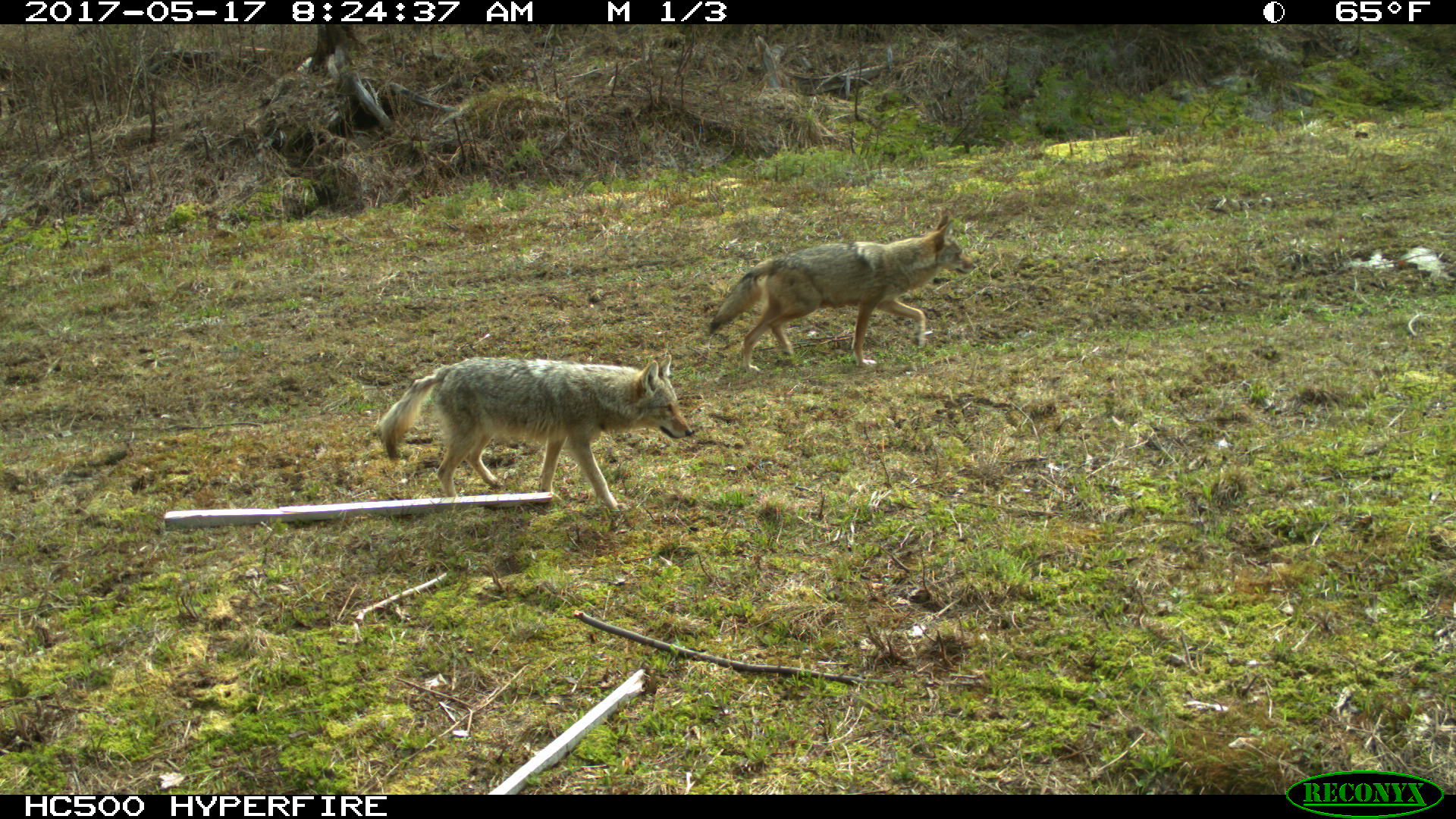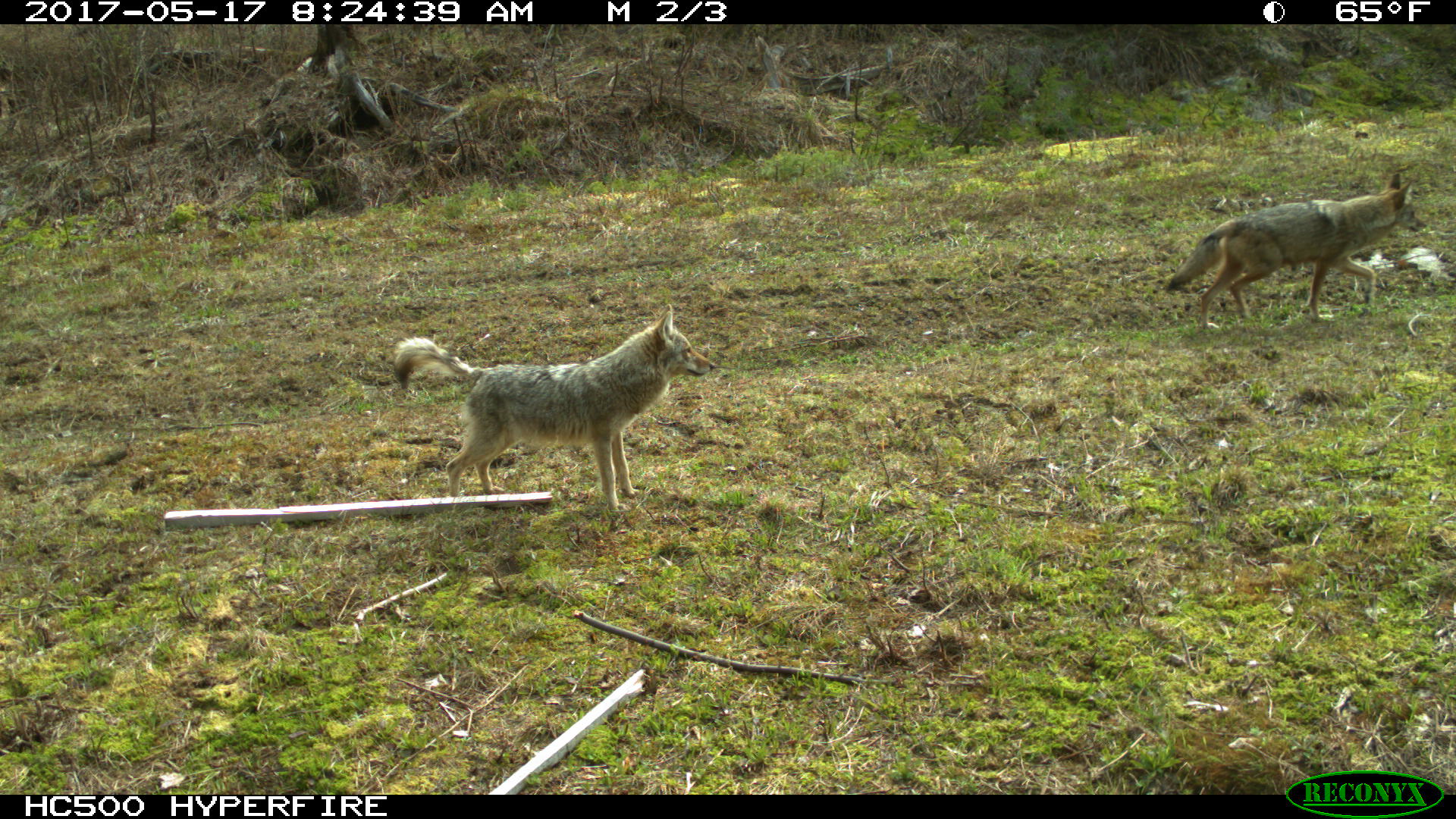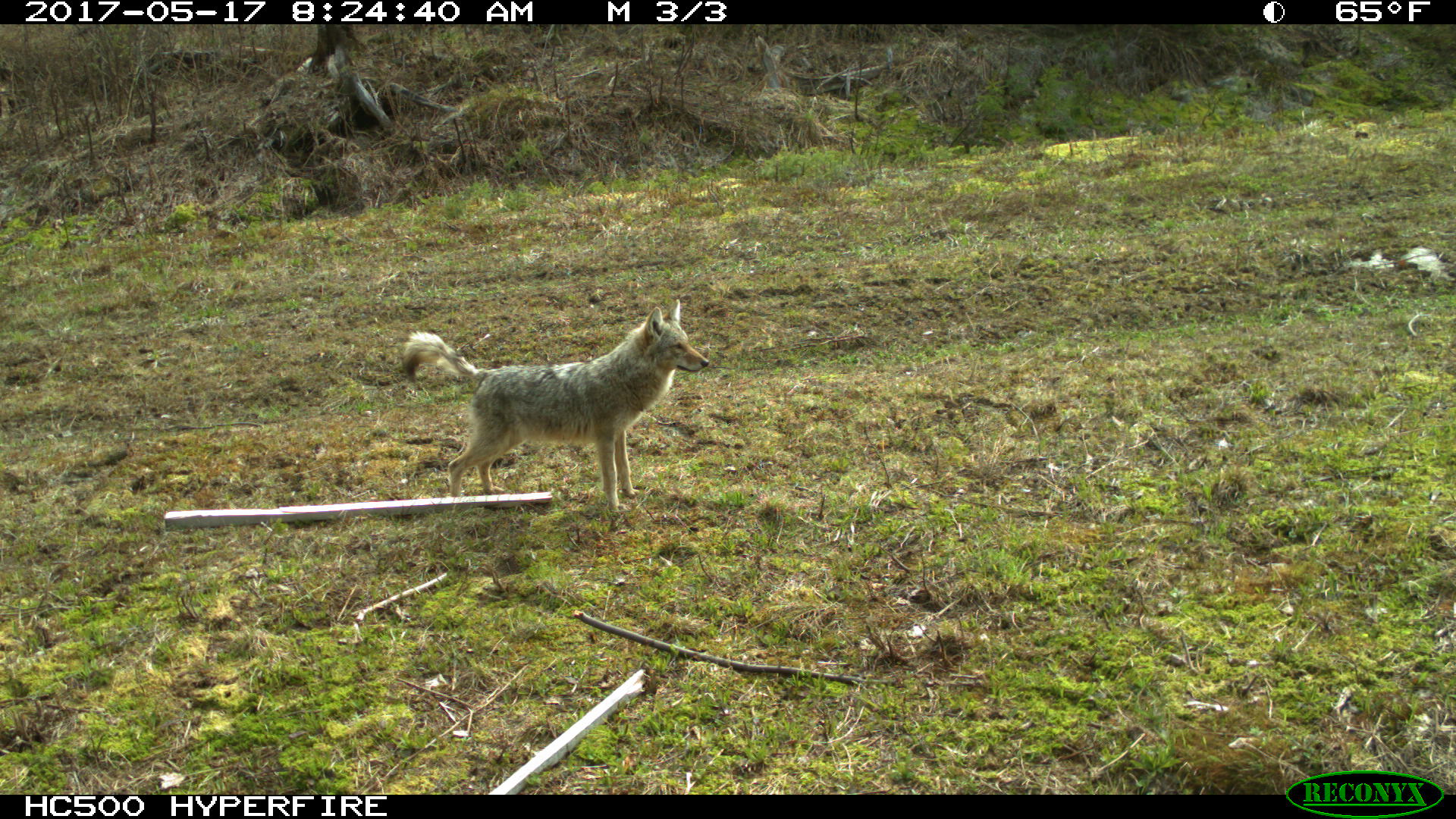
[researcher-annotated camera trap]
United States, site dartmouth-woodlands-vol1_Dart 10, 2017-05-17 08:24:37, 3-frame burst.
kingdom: Animalia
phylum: Chordata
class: Mammalia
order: Carnivora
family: Canidae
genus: Canis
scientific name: Canis latrans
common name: coyote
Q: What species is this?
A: Coyote (Canis latrans).